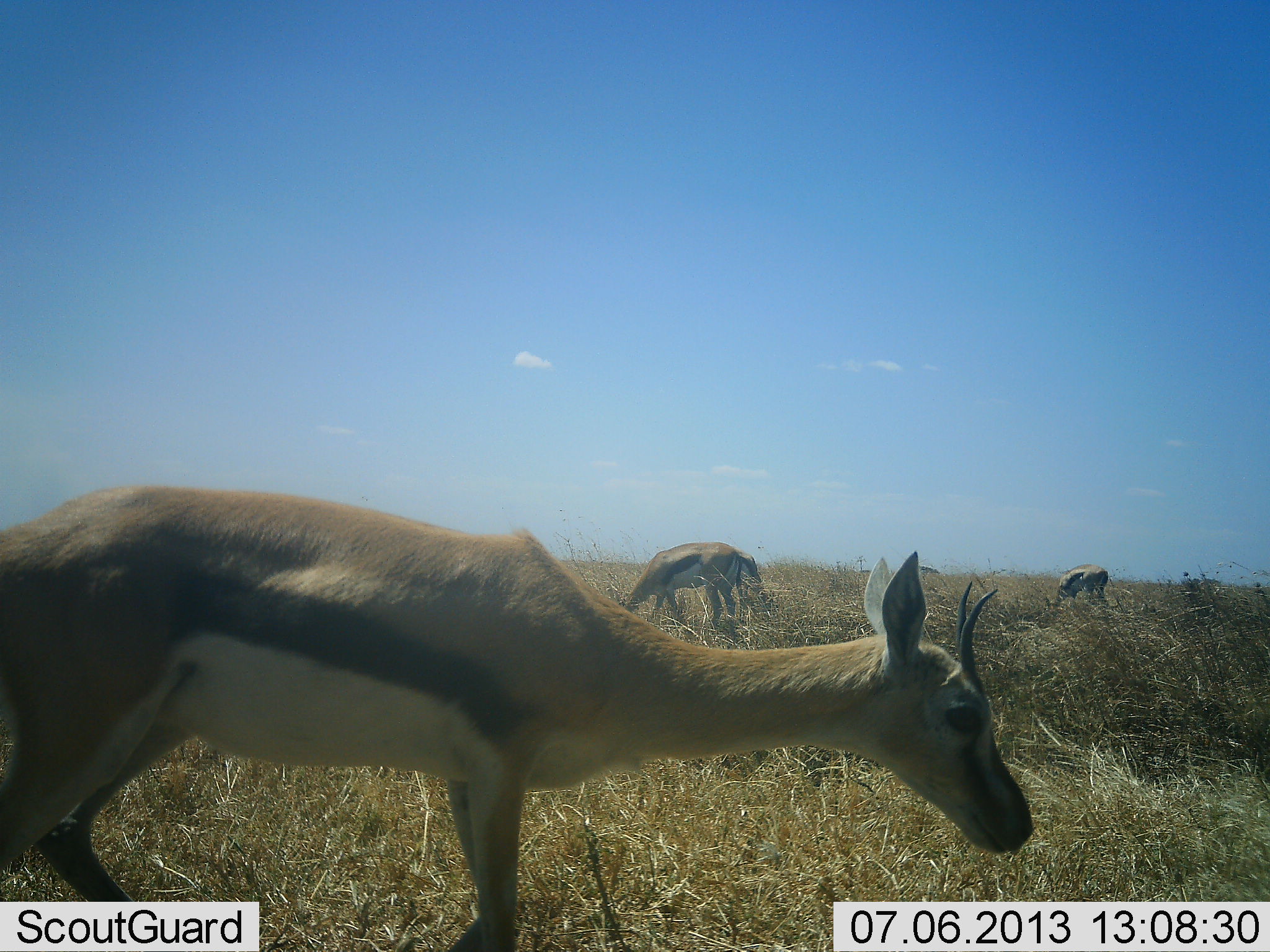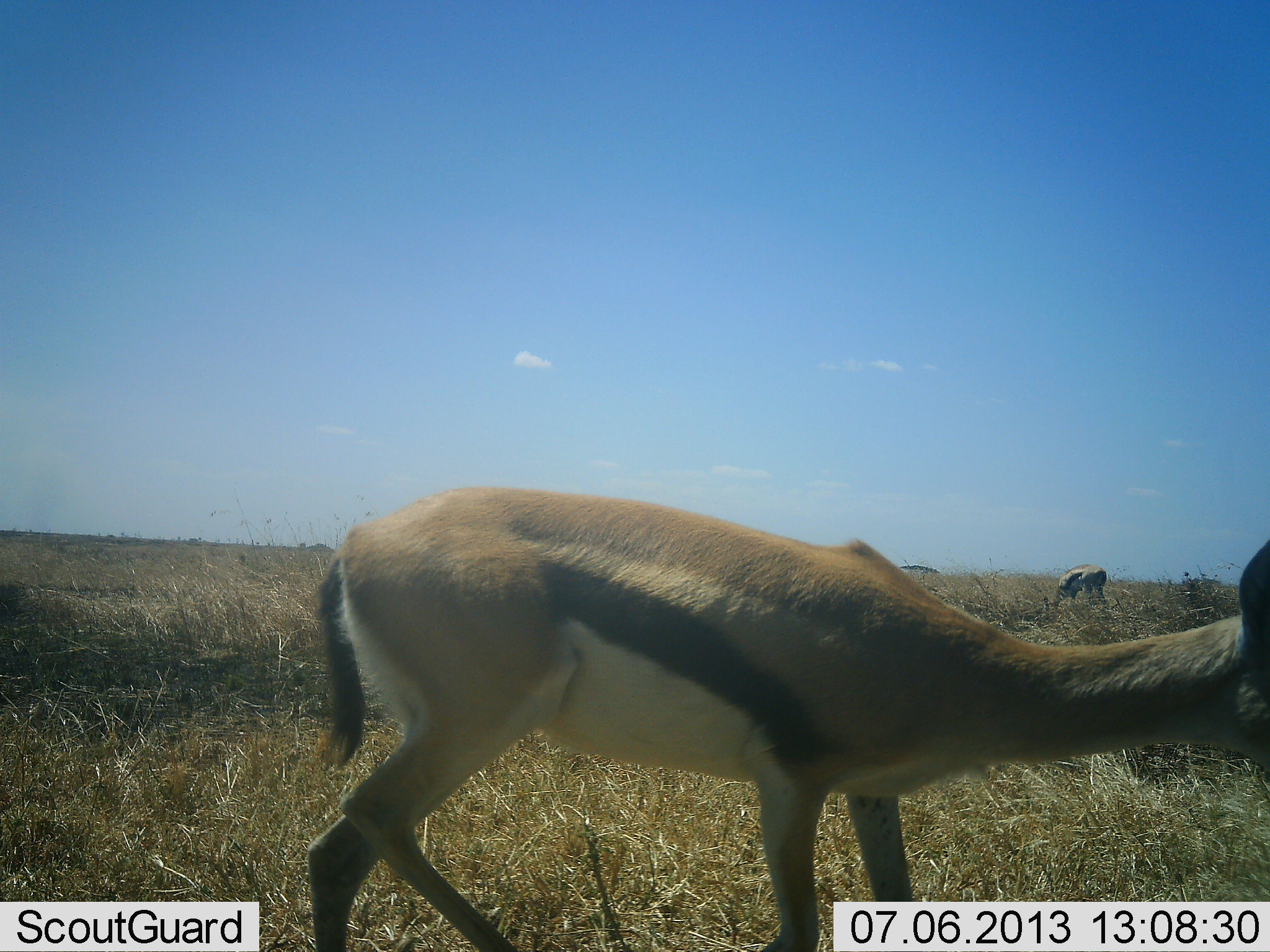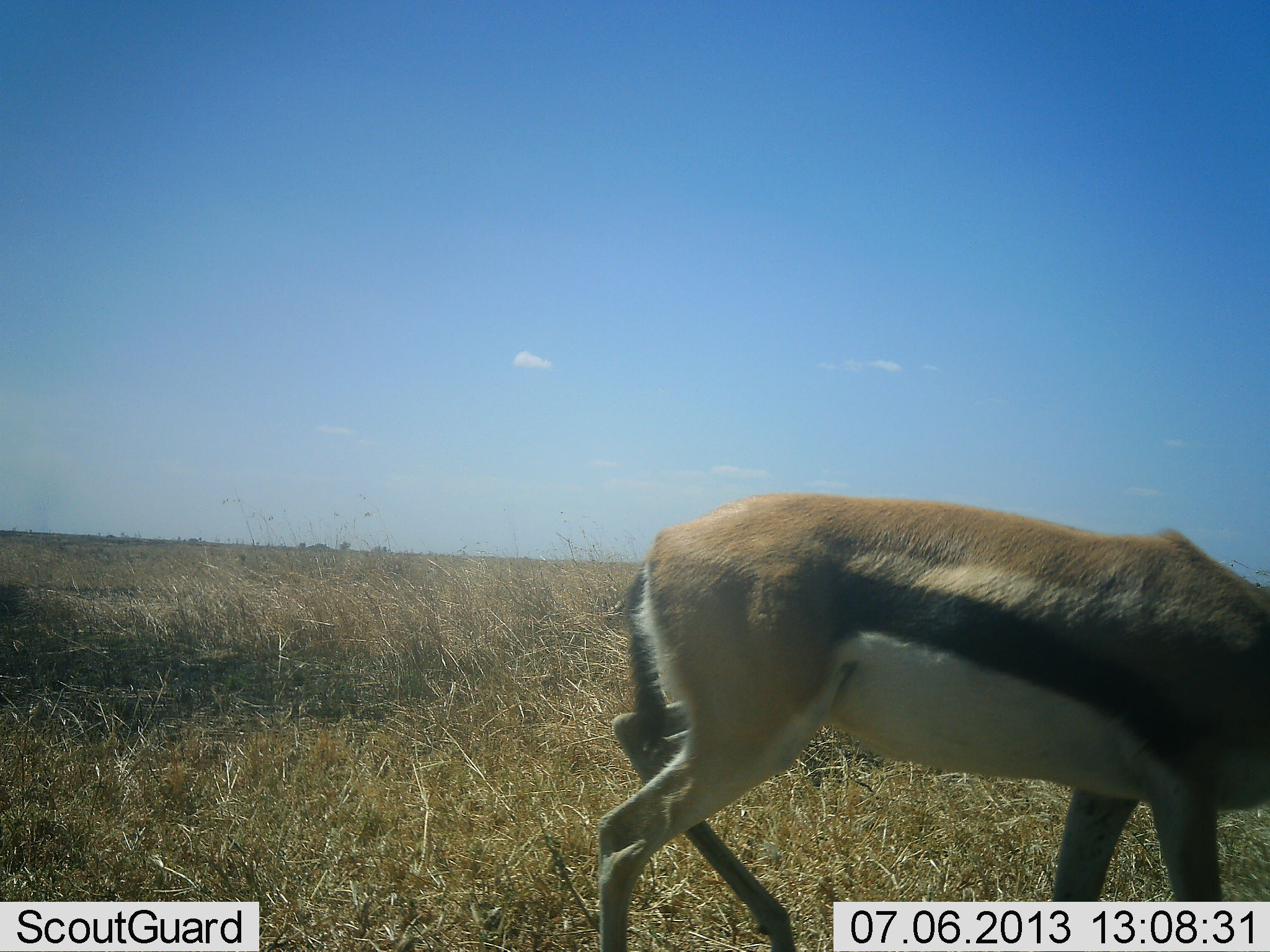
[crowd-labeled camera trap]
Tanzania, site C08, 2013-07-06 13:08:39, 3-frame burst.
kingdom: Animalia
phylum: Chordata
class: Mammalia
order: Artiodactyla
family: Bovidae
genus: Eudorcas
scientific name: Eudorcas thomsonii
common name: thomson's gazelle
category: gazellethomsons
Gazellethomsons (thomson's gazelle) (Eudorcas thomsonii), count 3. Behavior (volunteer vote fractions): standing 20%, resting 0%, moving 100%, interacting 10%. Young present (vote fraction): 0%. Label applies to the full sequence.